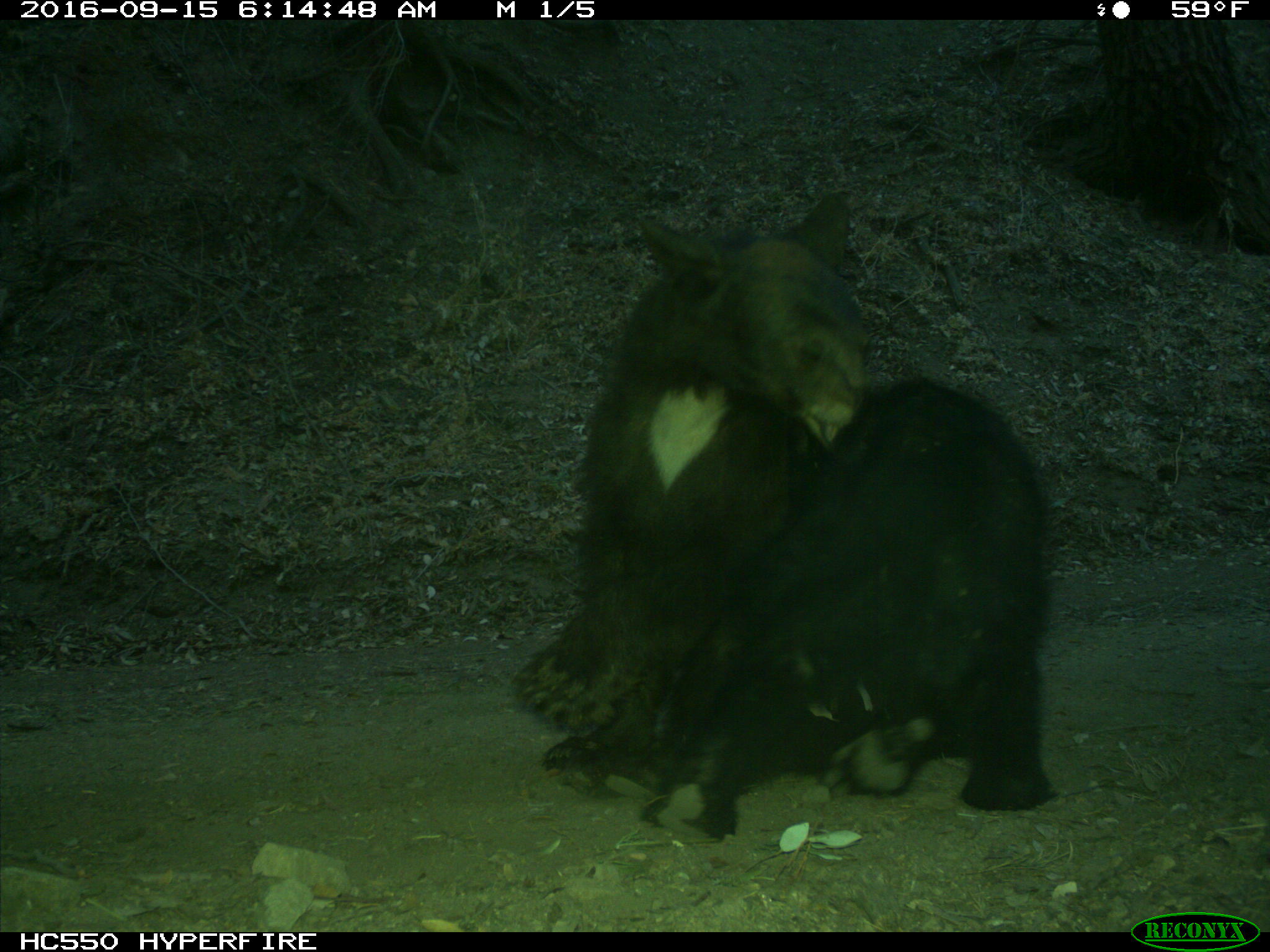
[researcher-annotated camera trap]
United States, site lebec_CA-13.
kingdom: Animalia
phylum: Chordata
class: Mammalia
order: Carnivora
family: Ursidae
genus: Ursus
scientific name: Ursus americanus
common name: american black bear